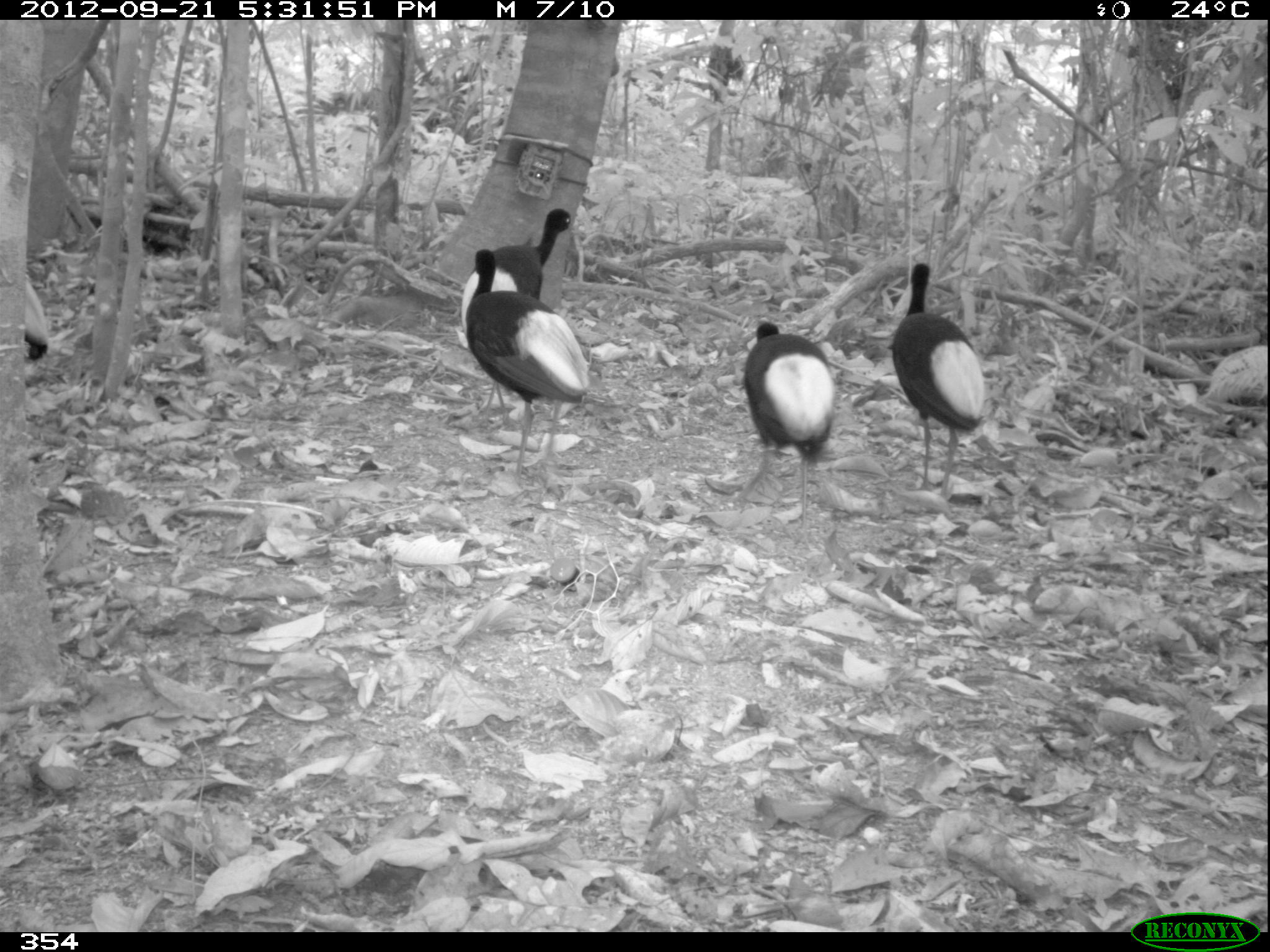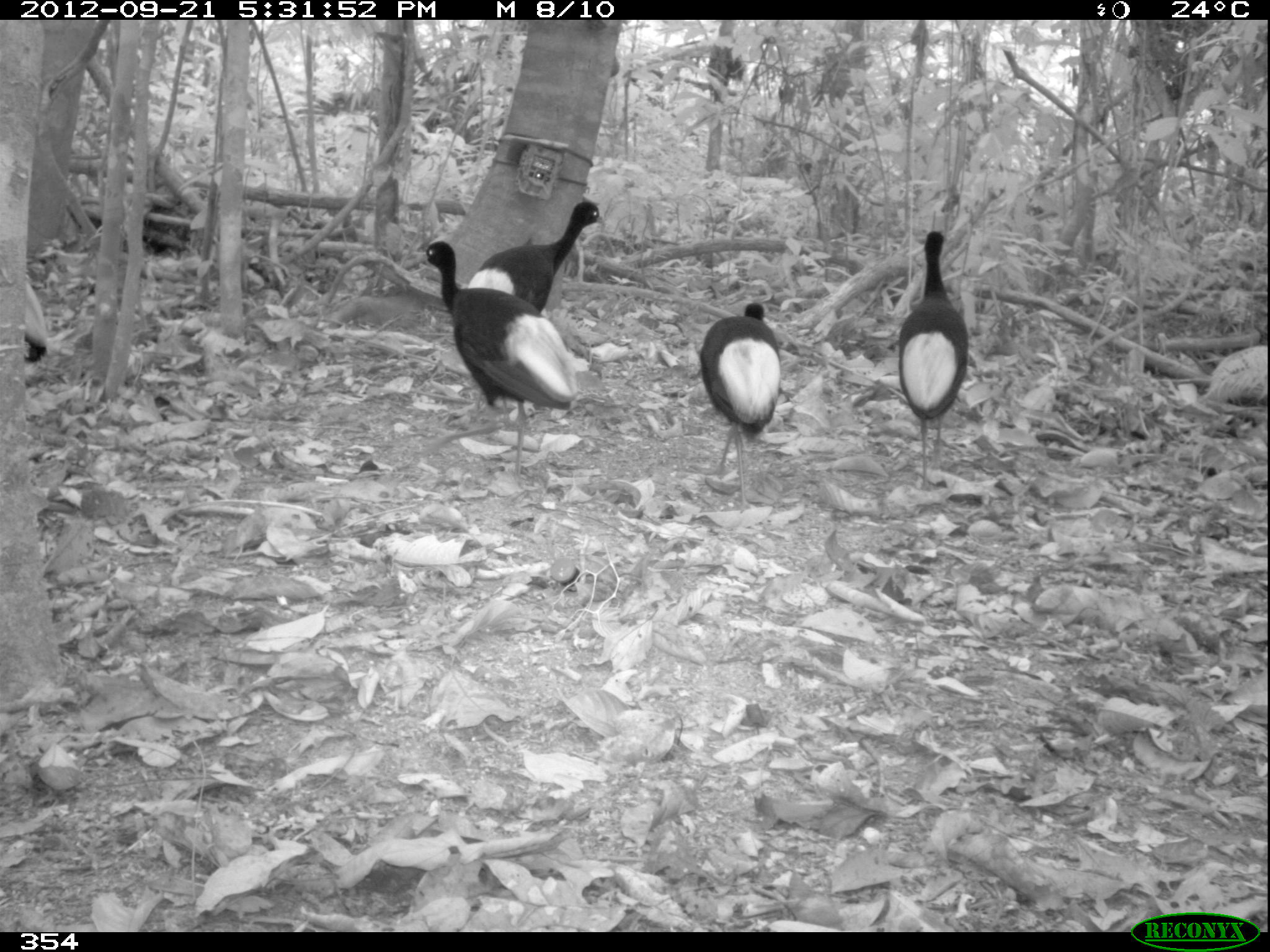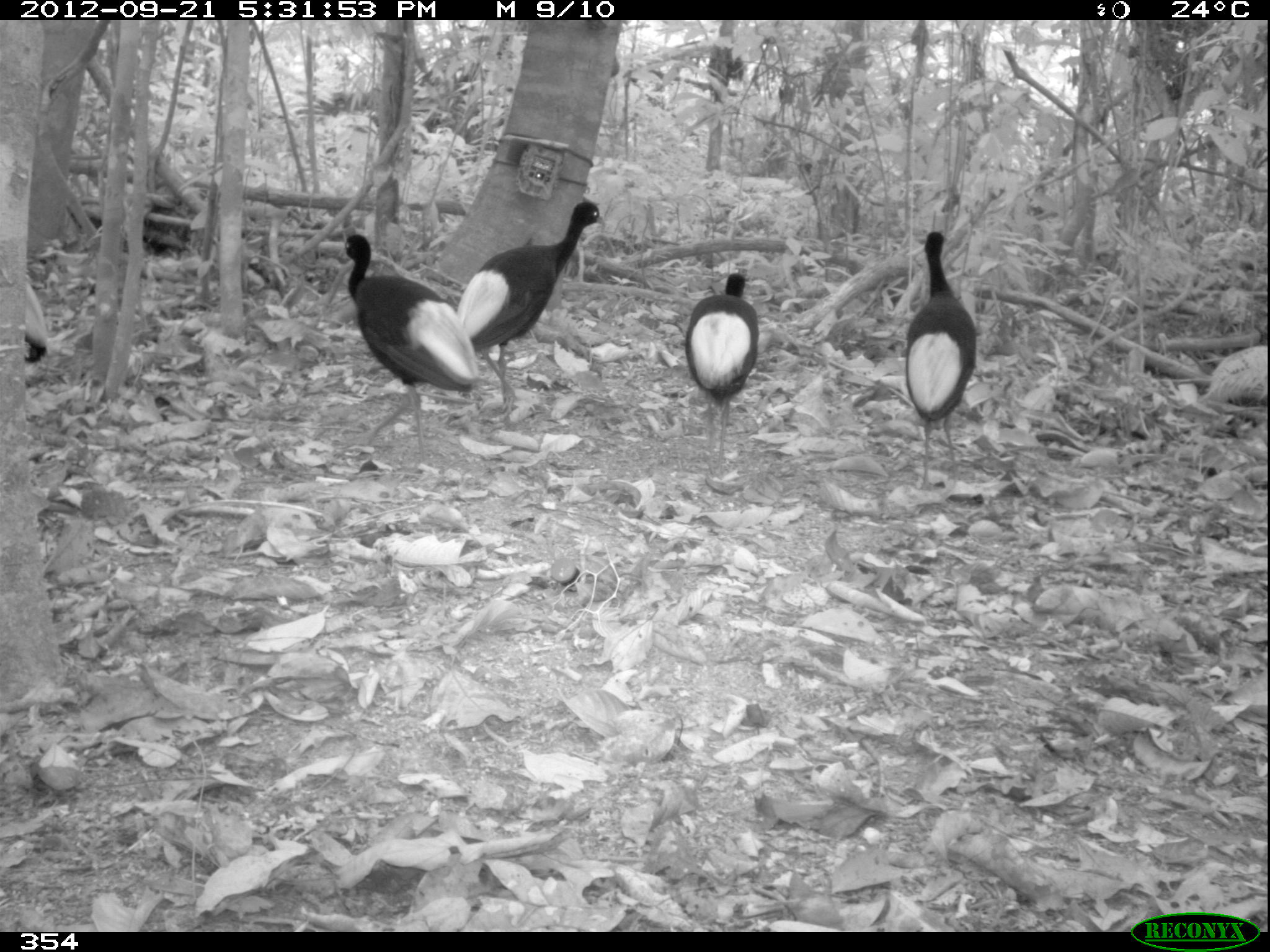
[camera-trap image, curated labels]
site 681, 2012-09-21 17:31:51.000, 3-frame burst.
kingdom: Animalia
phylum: Chordata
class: Aves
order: Gruiformes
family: Psophiidae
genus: Psophia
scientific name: Psophia leucoptera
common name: pale-winged trumpeter